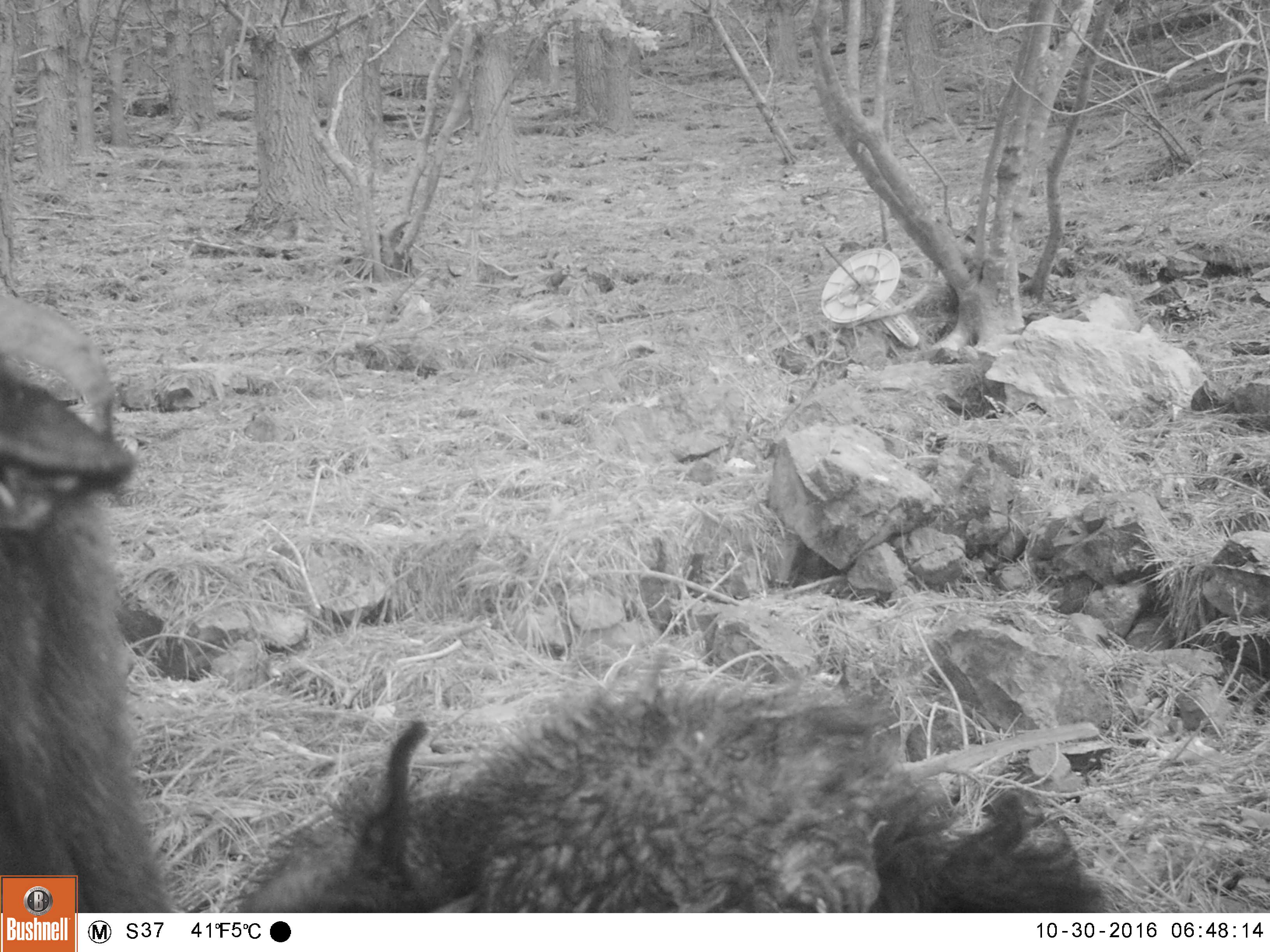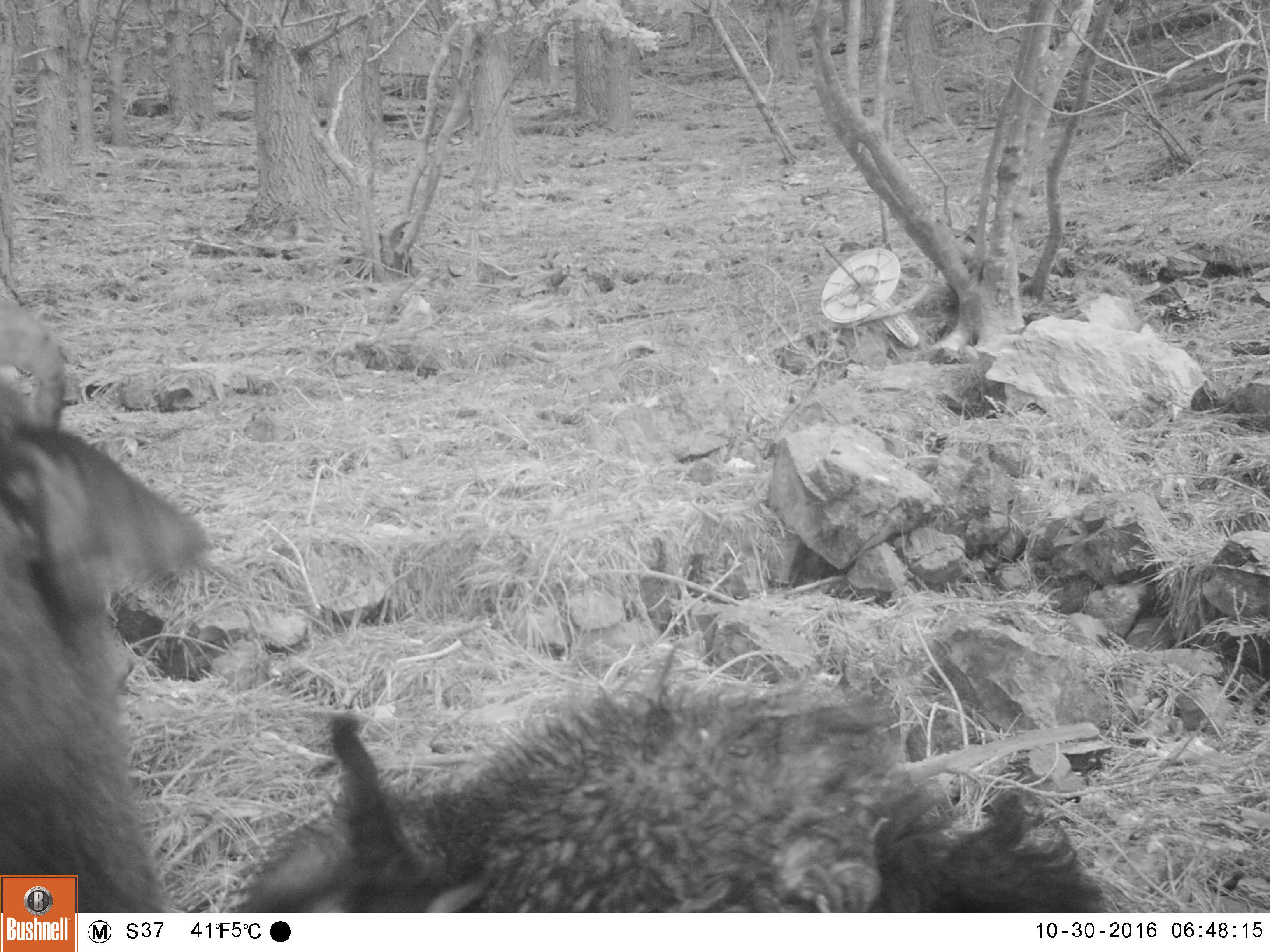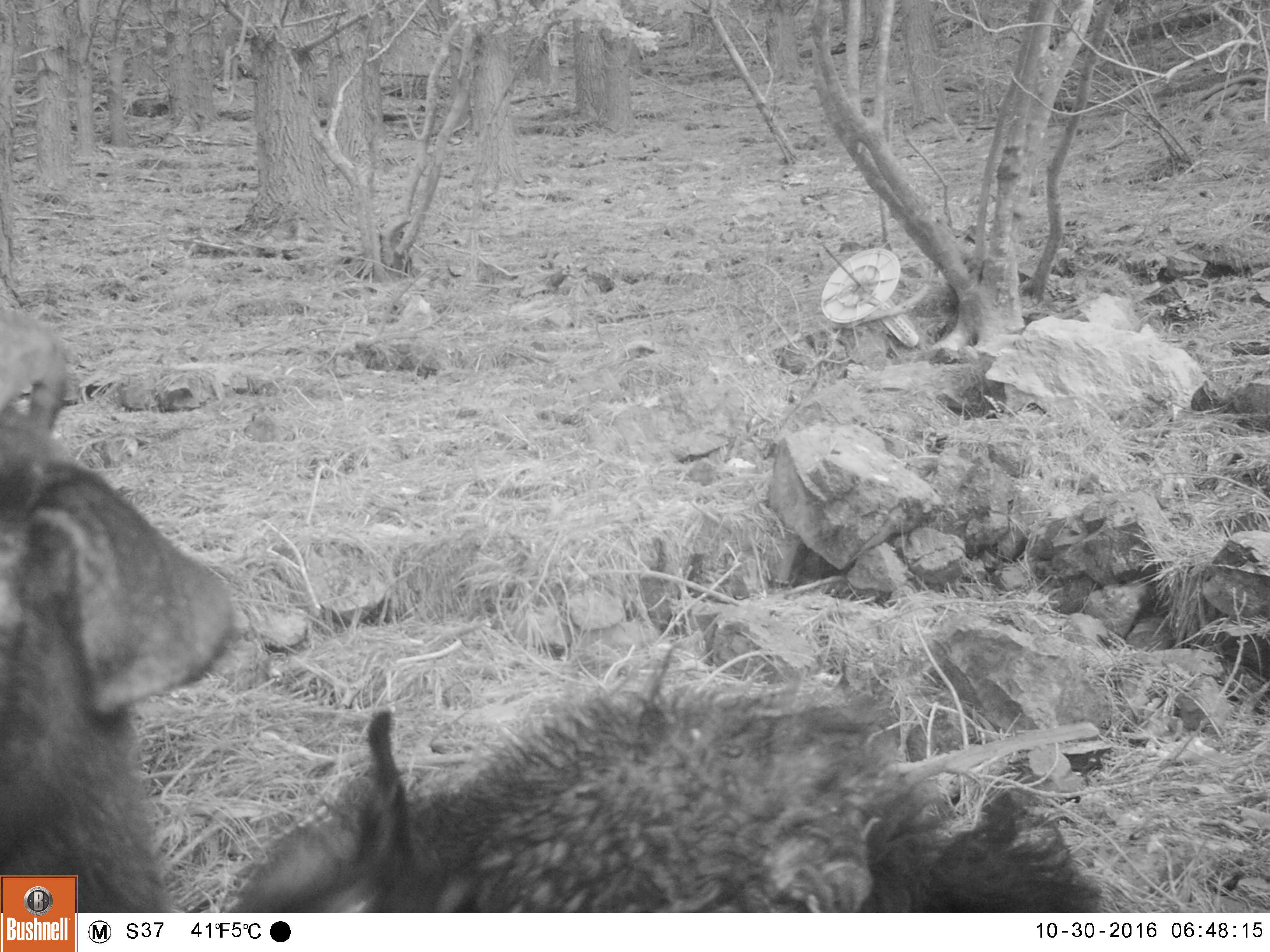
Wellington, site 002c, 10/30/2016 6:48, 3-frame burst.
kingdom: Animalia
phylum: Chordata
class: Mammalia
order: Artiodactyla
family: Bovidae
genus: Capra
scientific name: Capra hircus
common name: goat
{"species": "goat (Capra hircus)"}